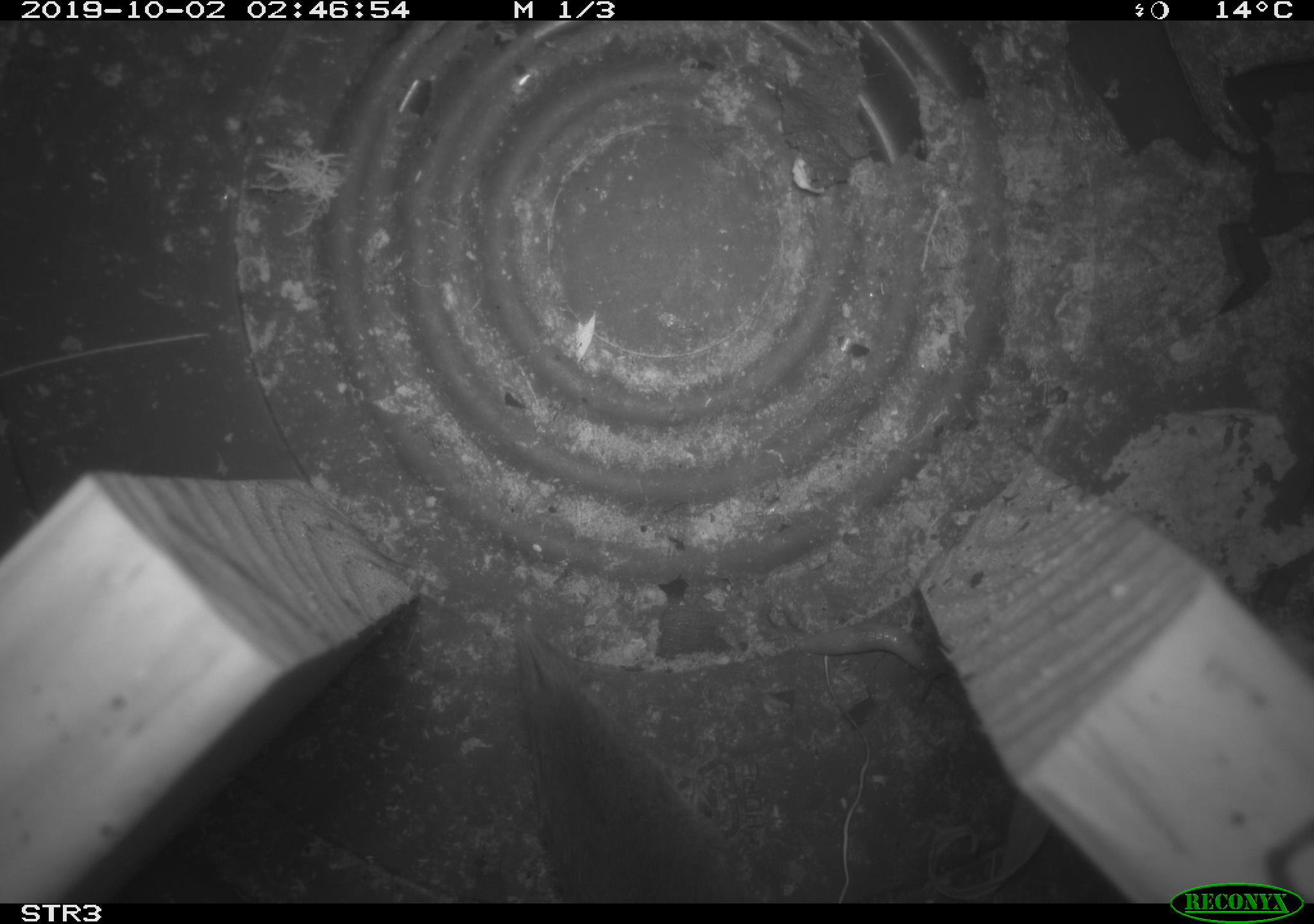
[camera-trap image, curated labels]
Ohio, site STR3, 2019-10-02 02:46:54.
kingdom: Animalia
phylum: Chordata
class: Mammalia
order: Eulipotyphla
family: Soricidae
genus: Blarina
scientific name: Blarina brevicauda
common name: northern short-tailed shrew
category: n. short-tailed shrew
N. short-tailed shrew (northern short-tailed shrew) (Blarina brevicauda).